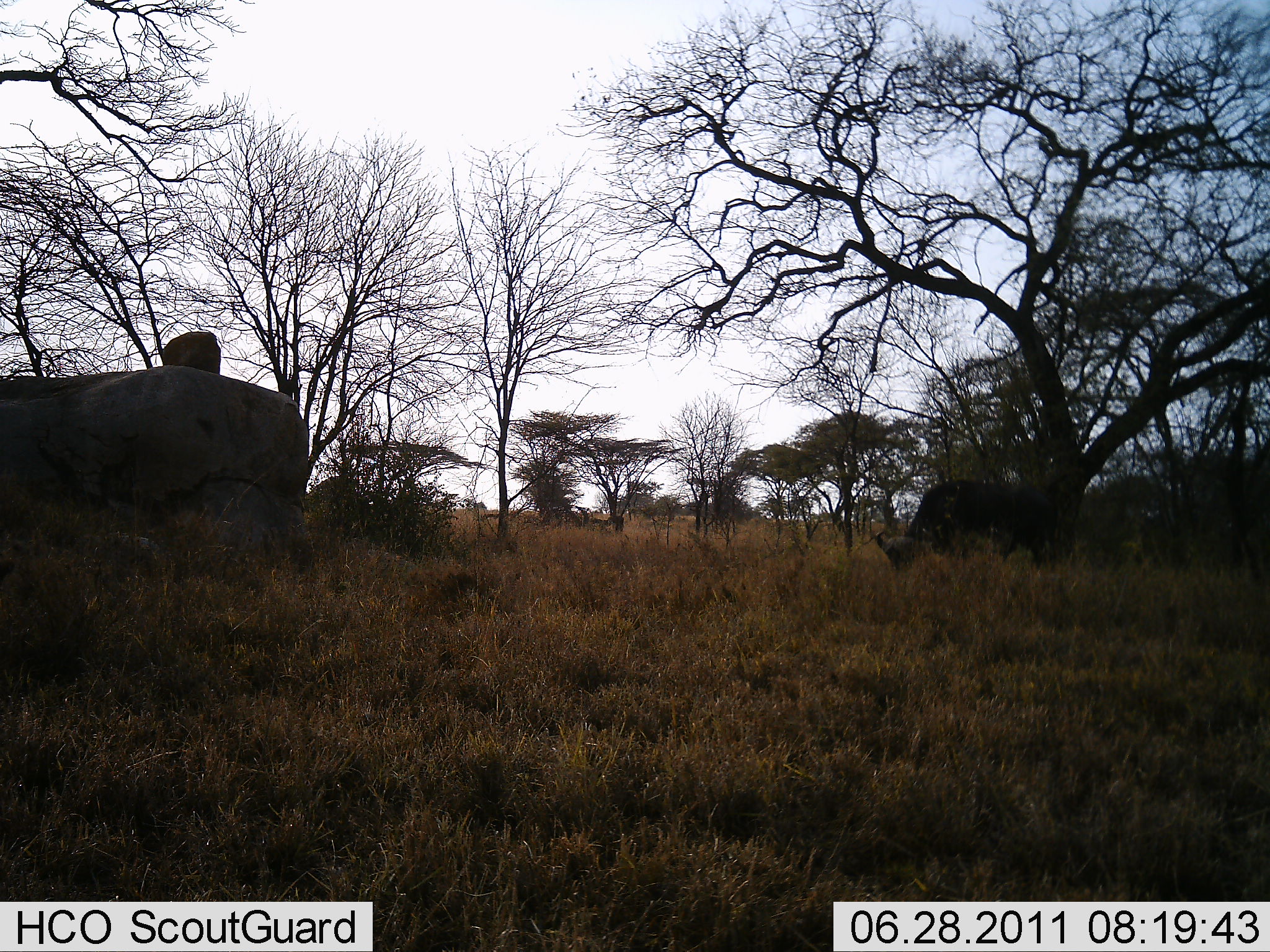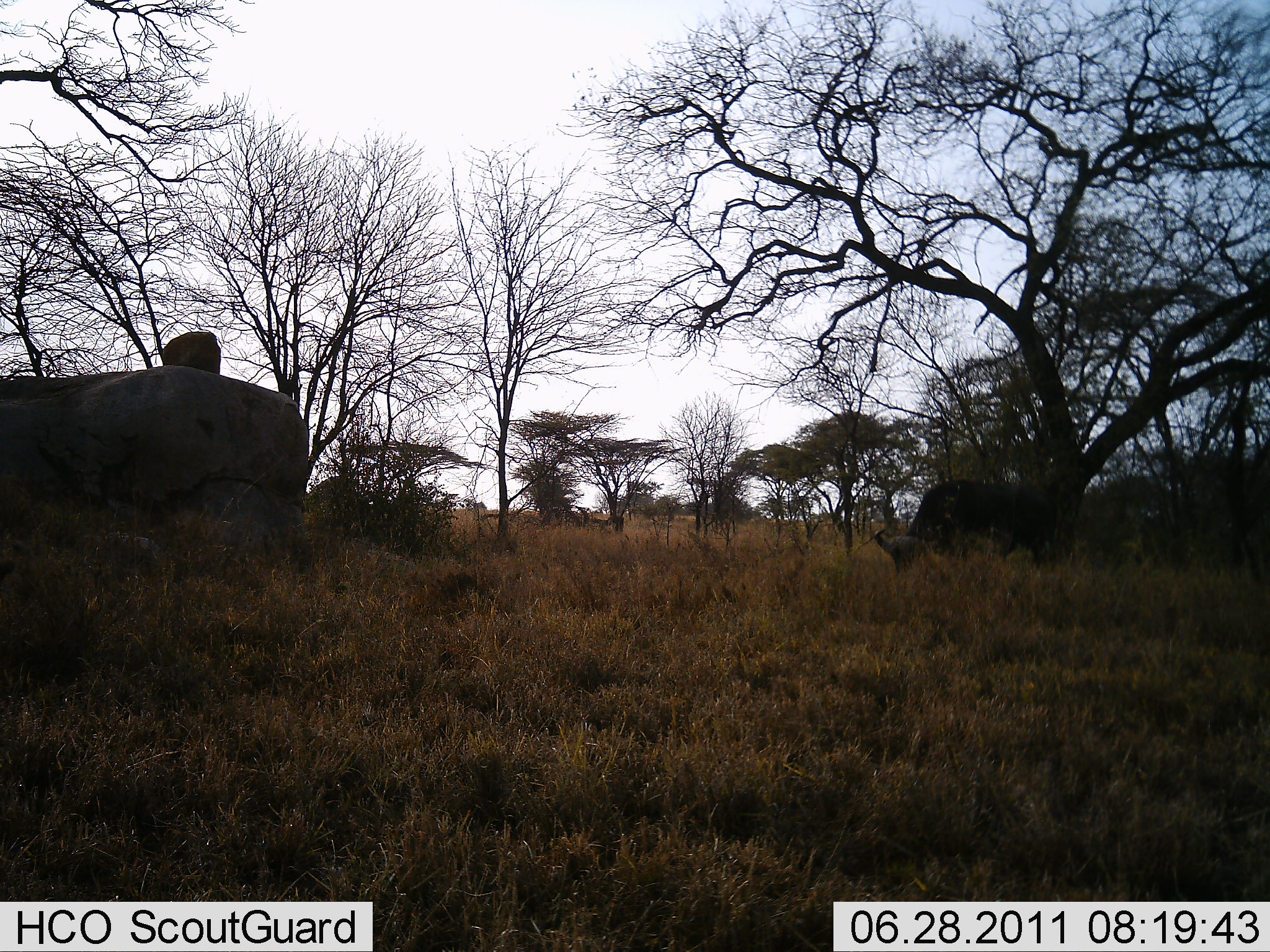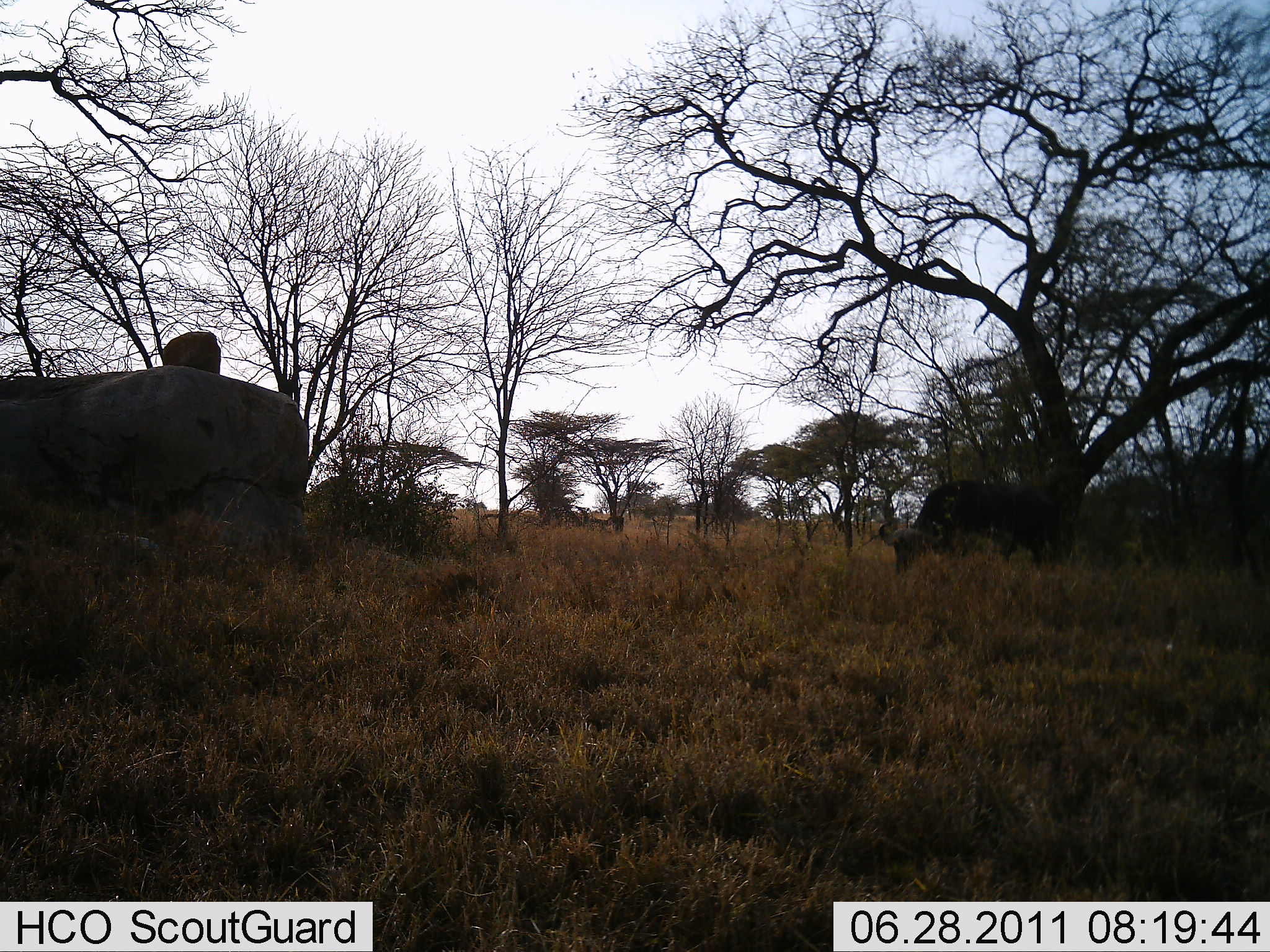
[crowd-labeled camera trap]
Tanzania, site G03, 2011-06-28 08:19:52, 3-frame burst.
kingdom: Animalia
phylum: Chordata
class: Mammalia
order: Artiodactyla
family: Bovidae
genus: Syncerus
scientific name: Syncerus caffer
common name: cape buffalo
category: buffalo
Buffalo (cape buffalo) (Syncerus caffer), count 1. Behavior (volunteer vote fractions): standing 30%, resting 0%, moving 0%, interacting 0%. Young present (vote fraction): 0%. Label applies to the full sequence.